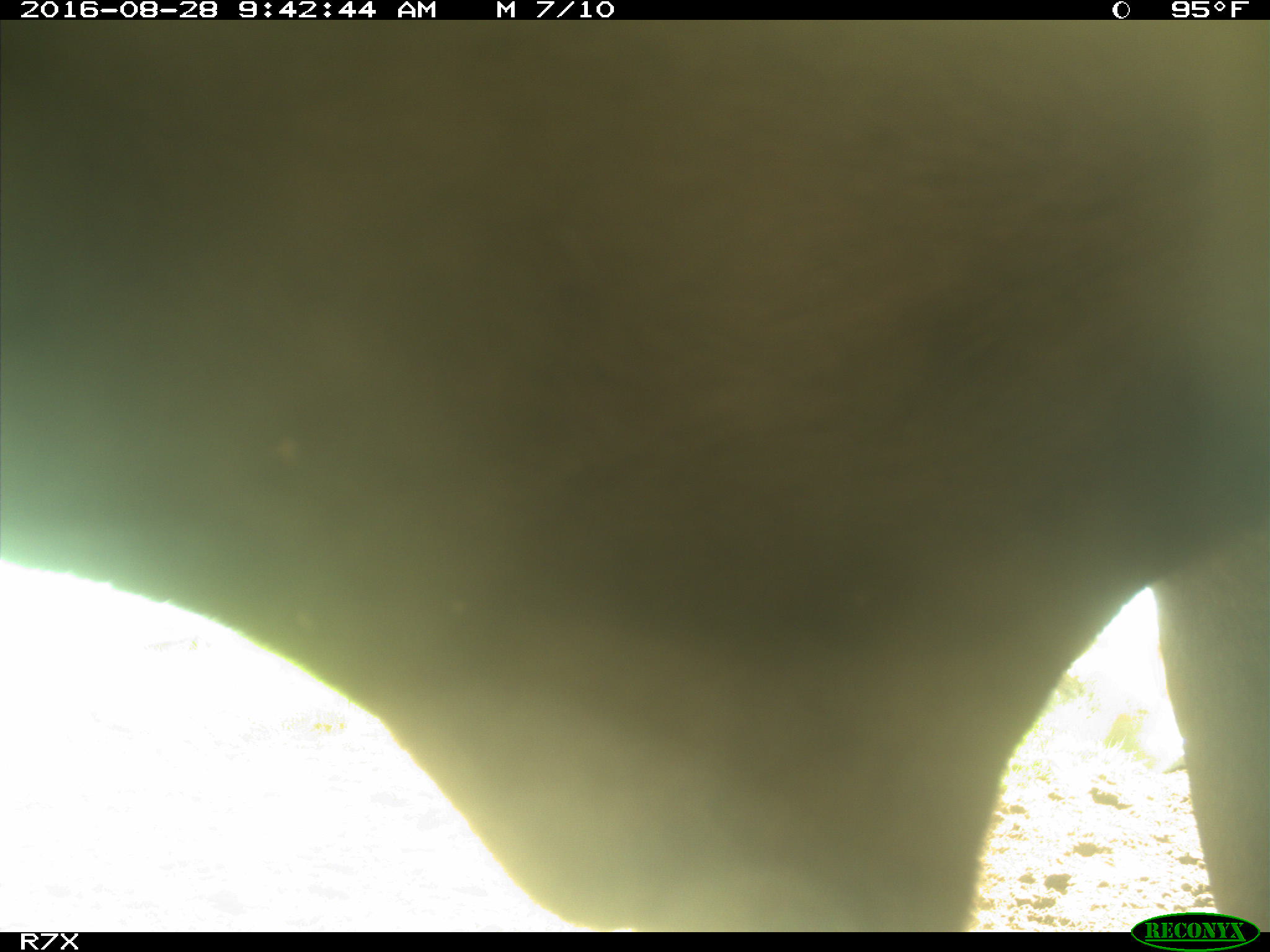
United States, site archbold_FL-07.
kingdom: Animalia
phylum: Chordata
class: Mammalia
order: Artiodactyla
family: Bovidae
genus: Bos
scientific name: Bos taurus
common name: domestic cow